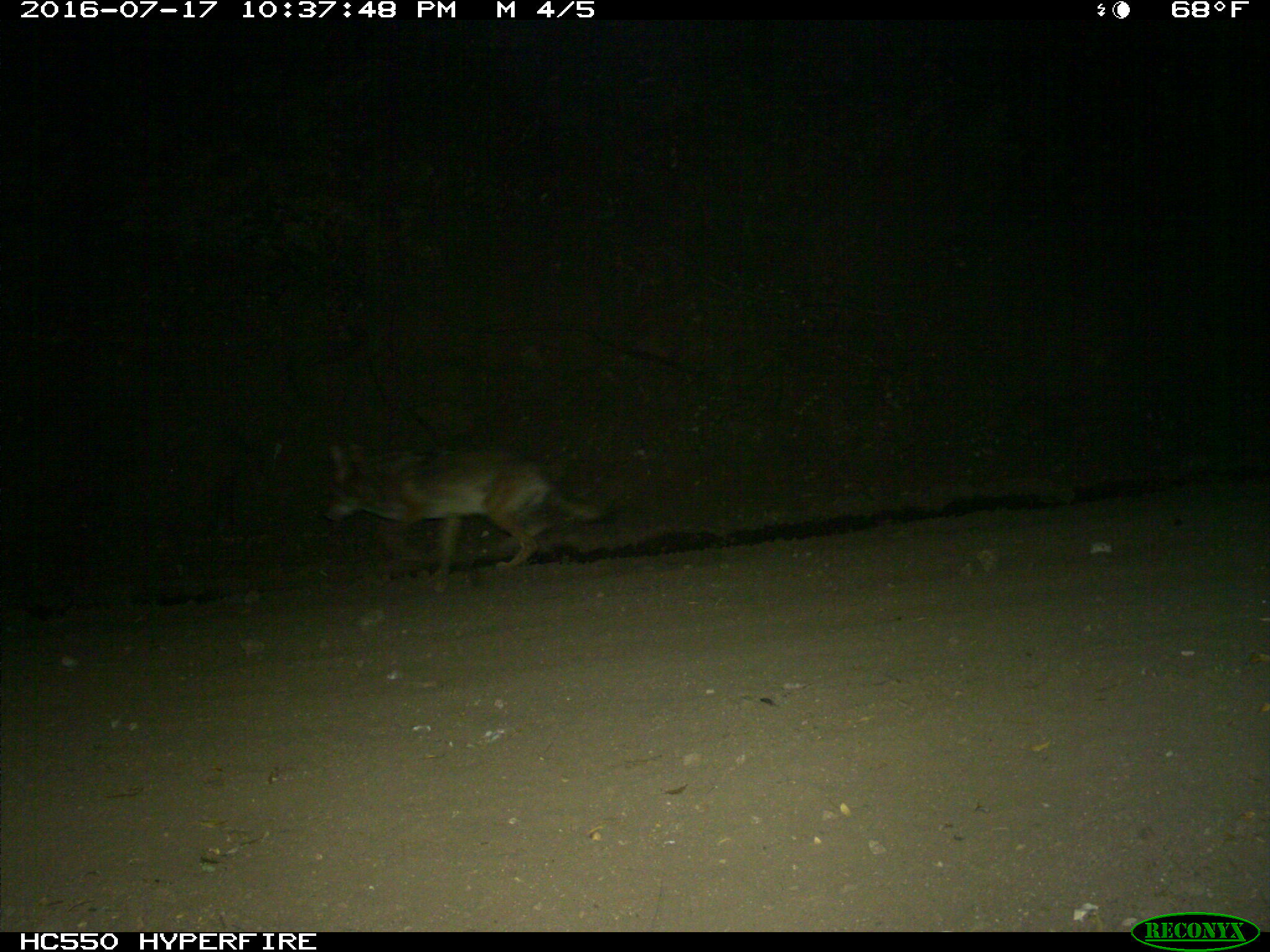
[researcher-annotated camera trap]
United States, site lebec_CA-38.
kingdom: Animalia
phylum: Chordata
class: Mammalia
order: Carnivora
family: Canidae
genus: Canis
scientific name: Canis latrans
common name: coyote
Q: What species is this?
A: Canis latrans (coyote).